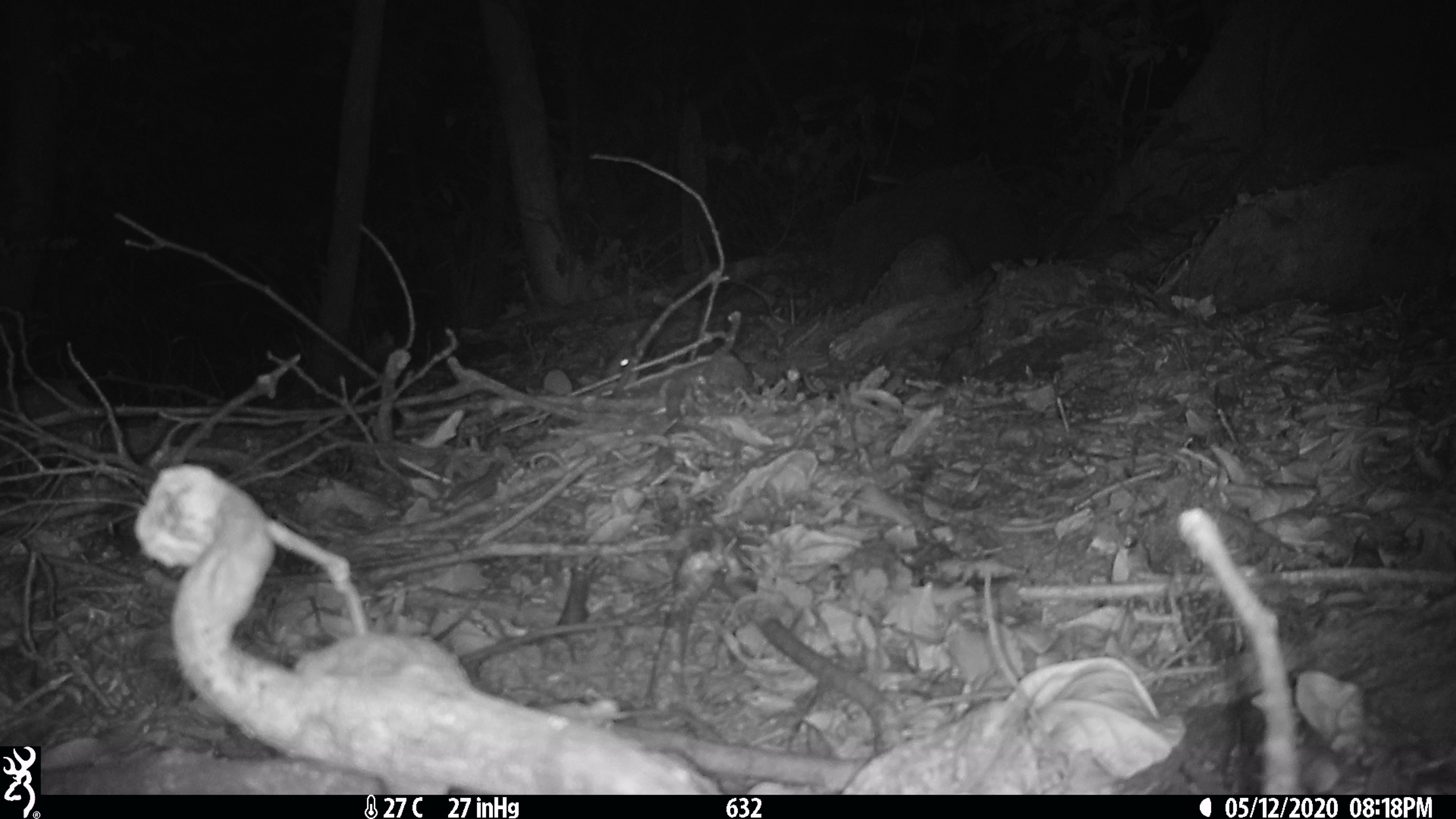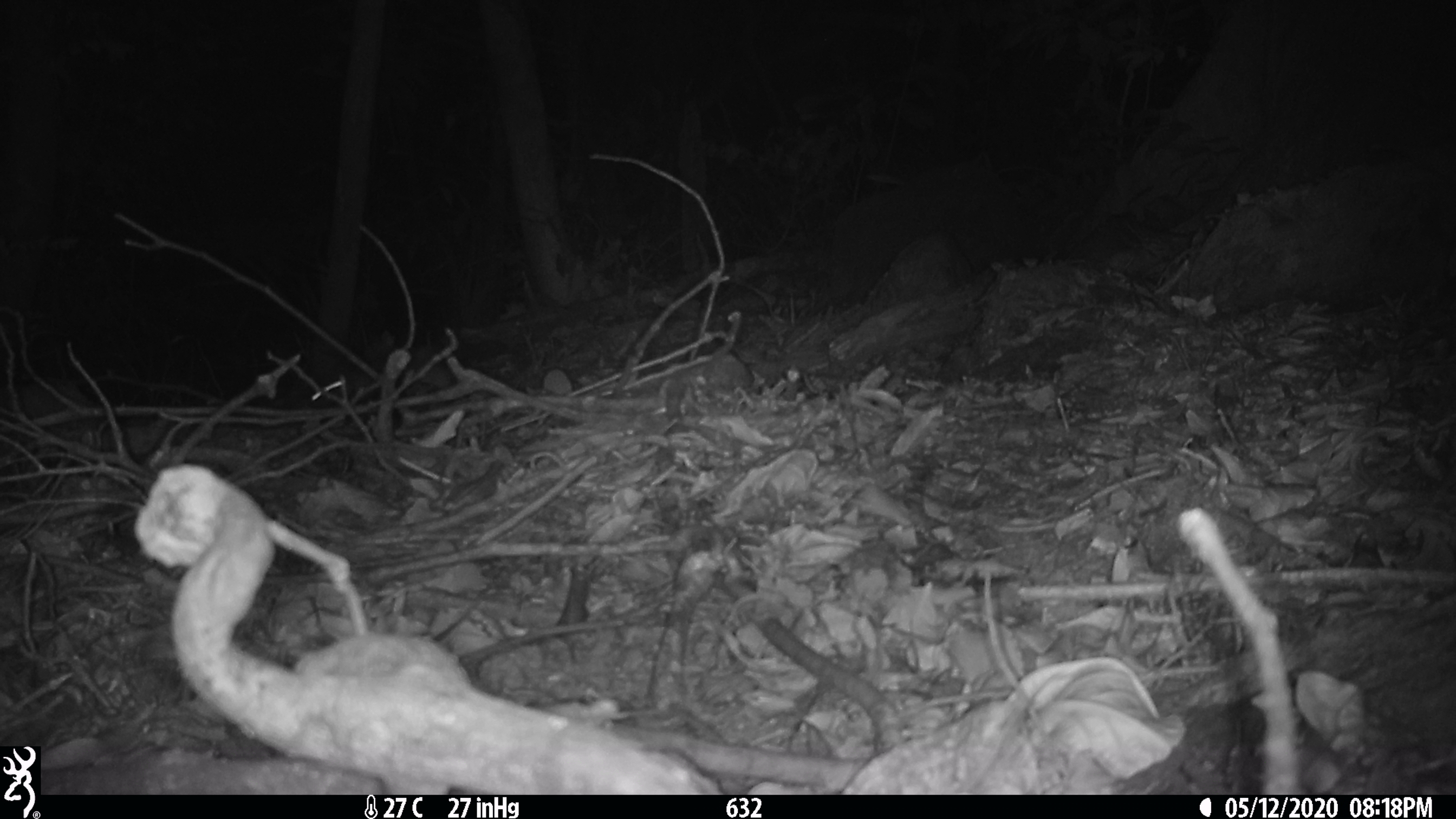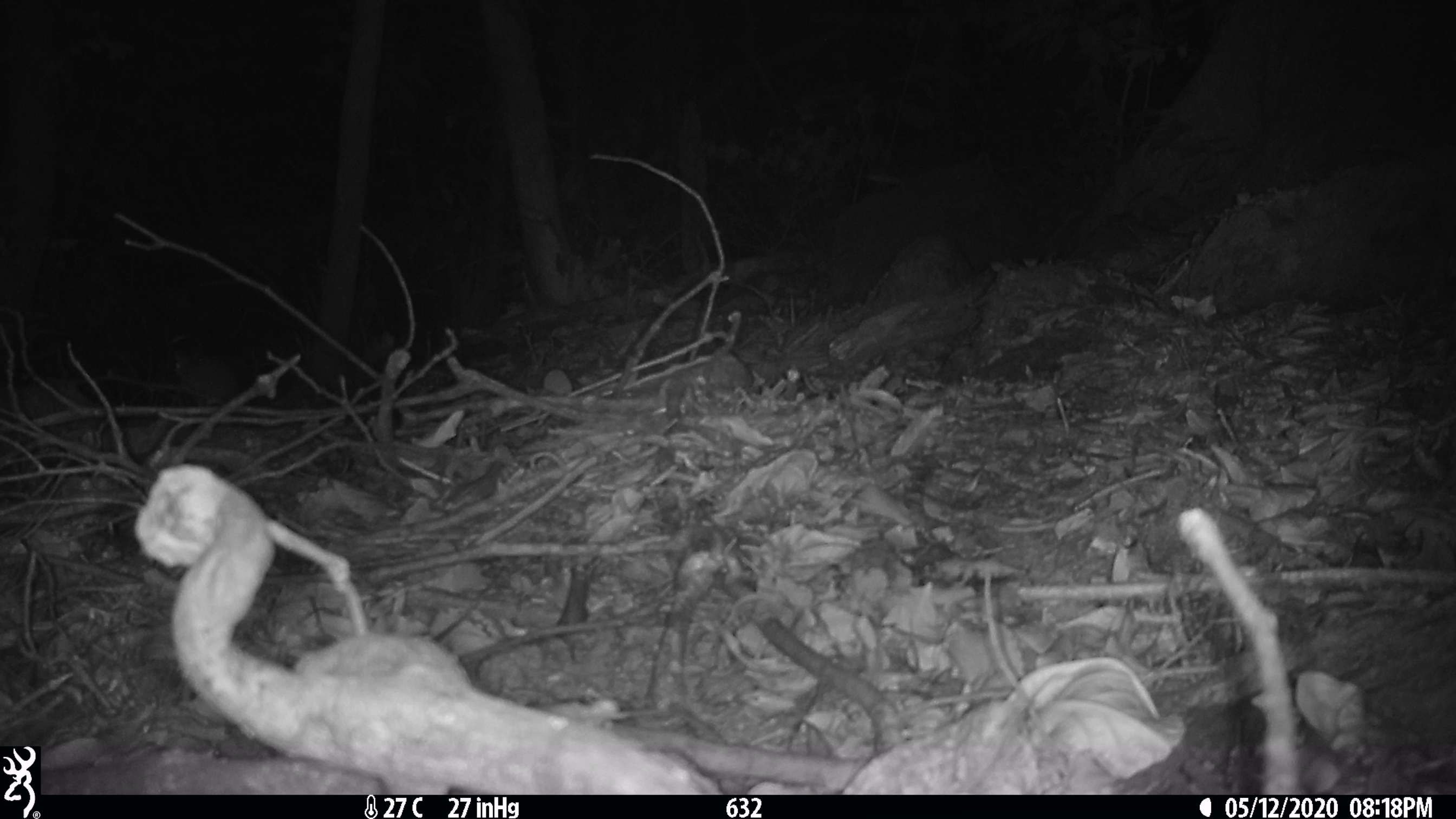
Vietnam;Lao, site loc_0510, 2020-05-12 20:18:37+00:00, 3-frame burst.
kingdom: Animalia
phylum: Chordata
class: Mammalia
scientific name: Mammalia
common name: mammal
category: unidentified small mammal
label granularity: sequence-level